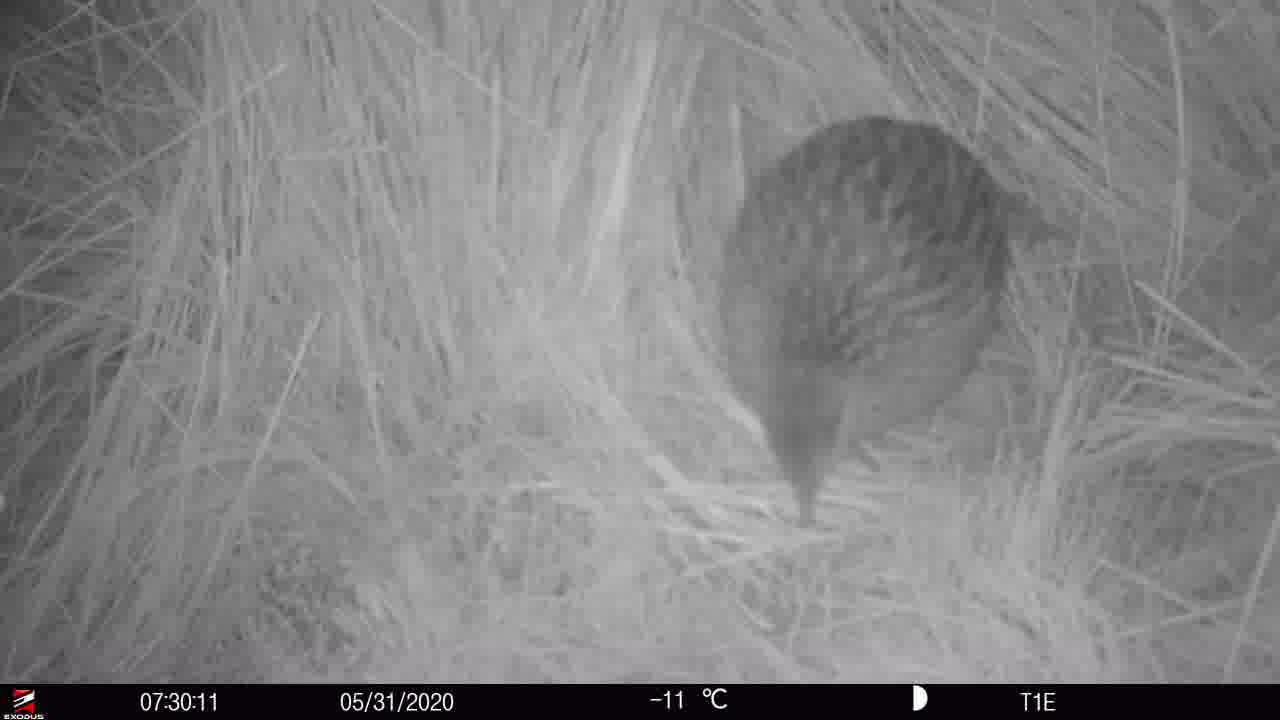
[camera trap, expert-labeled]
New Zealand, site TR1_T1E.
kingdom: Animalia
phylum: Chordata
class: Aves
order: Gruiformes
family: Rallidae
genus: Gallirallus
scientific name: Gallirallus australis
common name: weka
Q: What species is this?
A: Weka (Gallirallus australis).